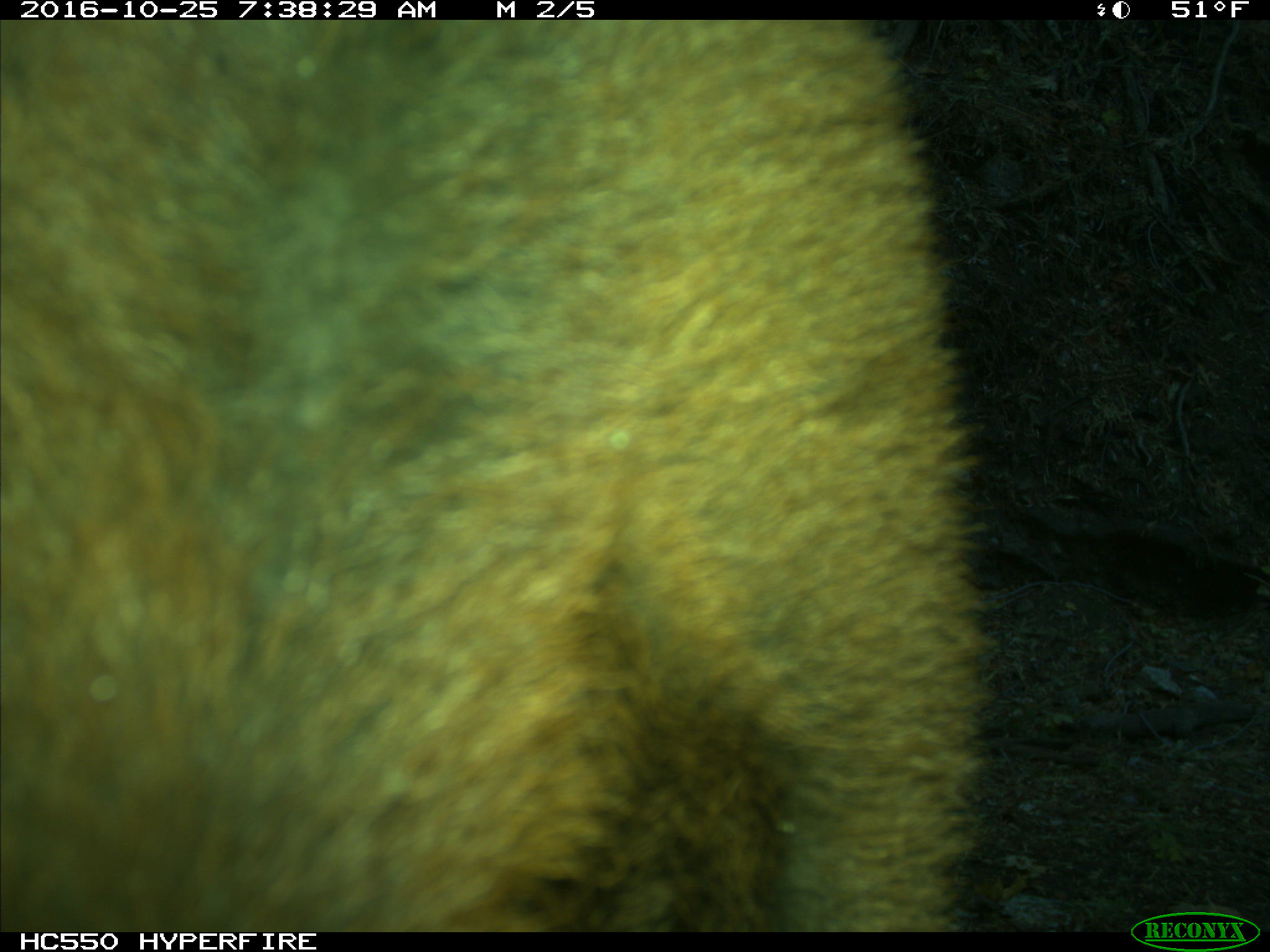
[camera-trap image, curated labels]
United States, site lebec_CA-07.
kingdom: Animalia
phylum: Chordata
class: Mammalia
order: Artiodactyla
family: Bovidae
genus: Bos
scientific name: Bos taurus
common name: domestic cow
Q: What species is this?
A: Bos taurus (domestic cow).